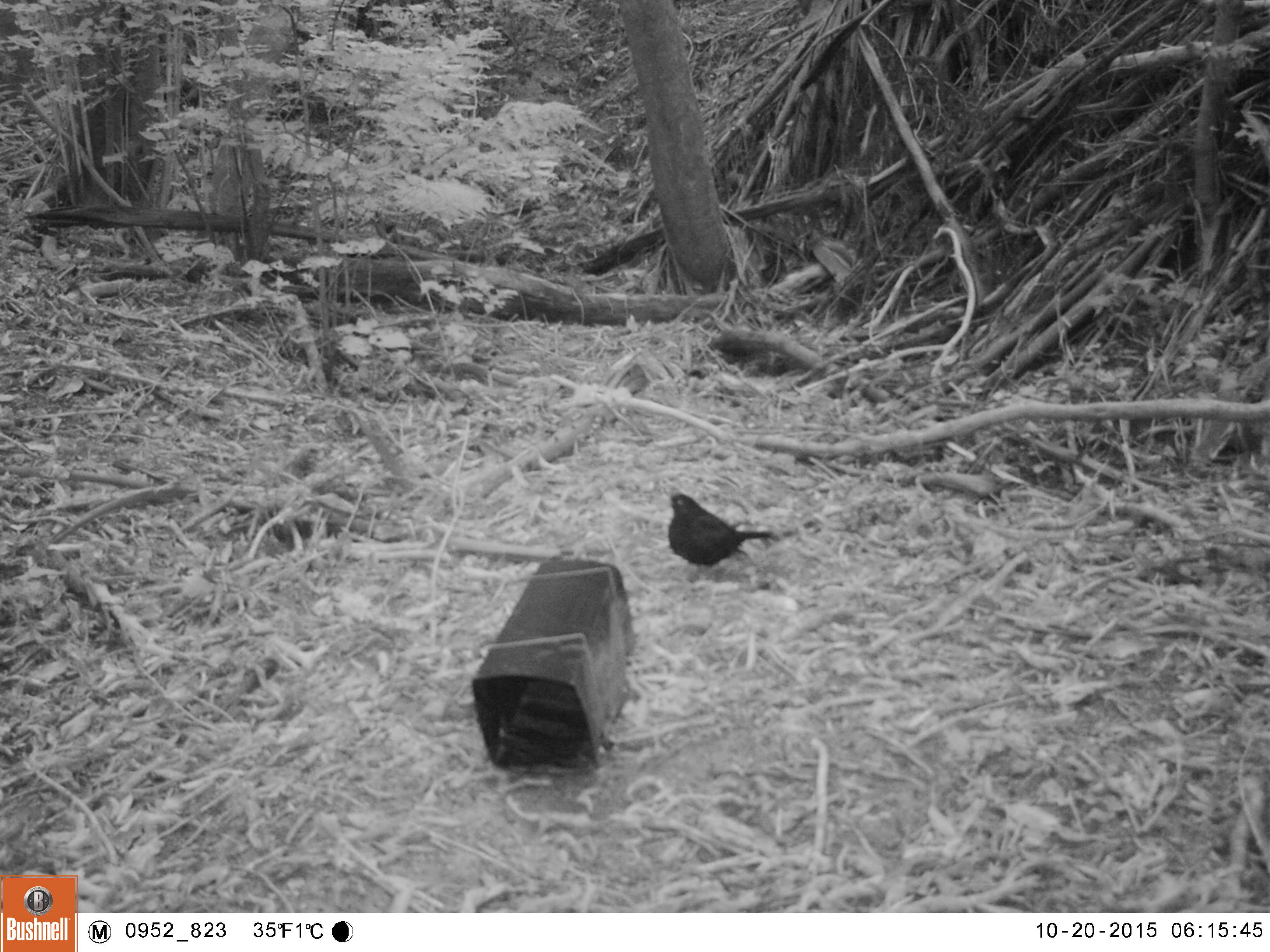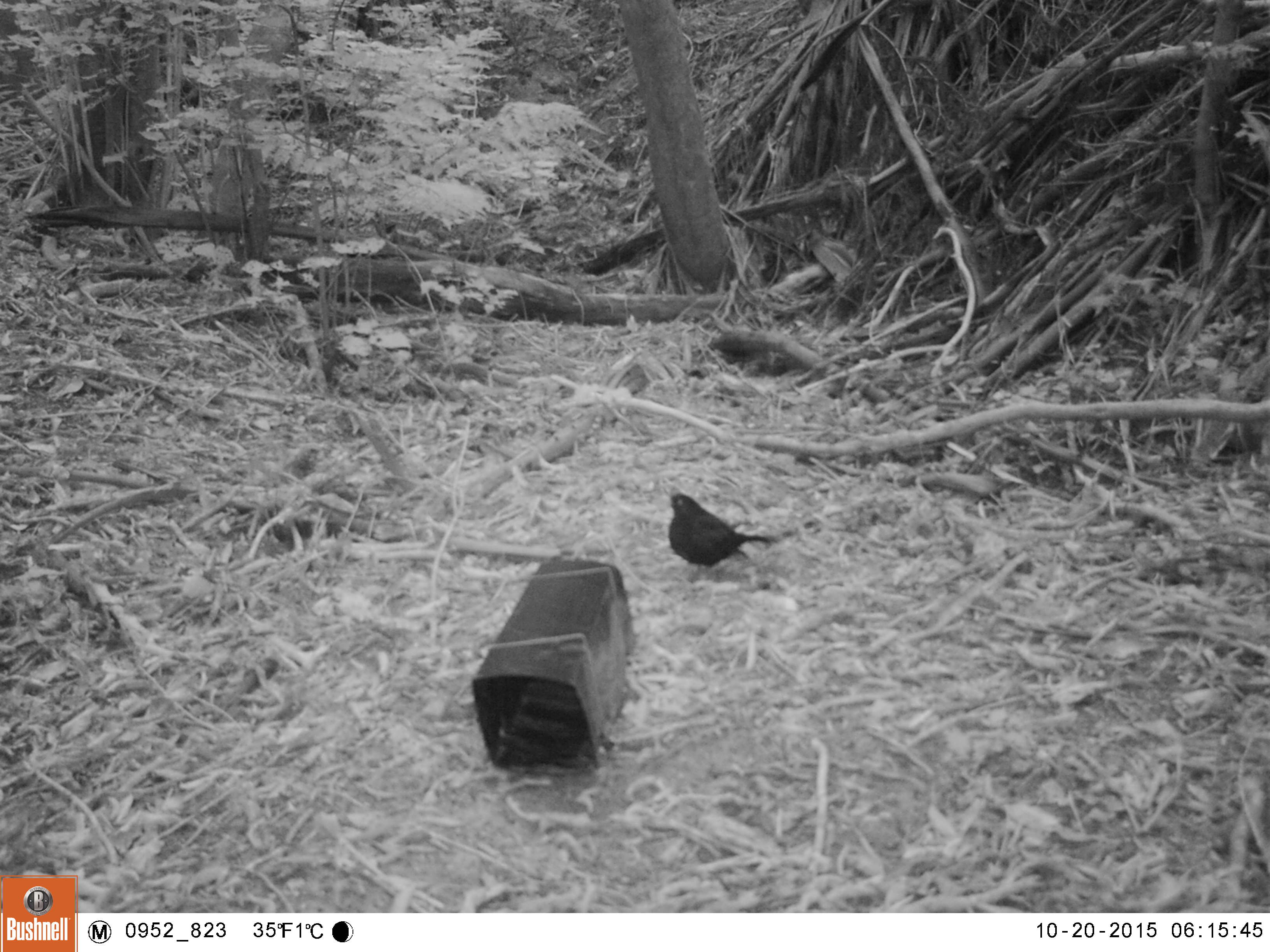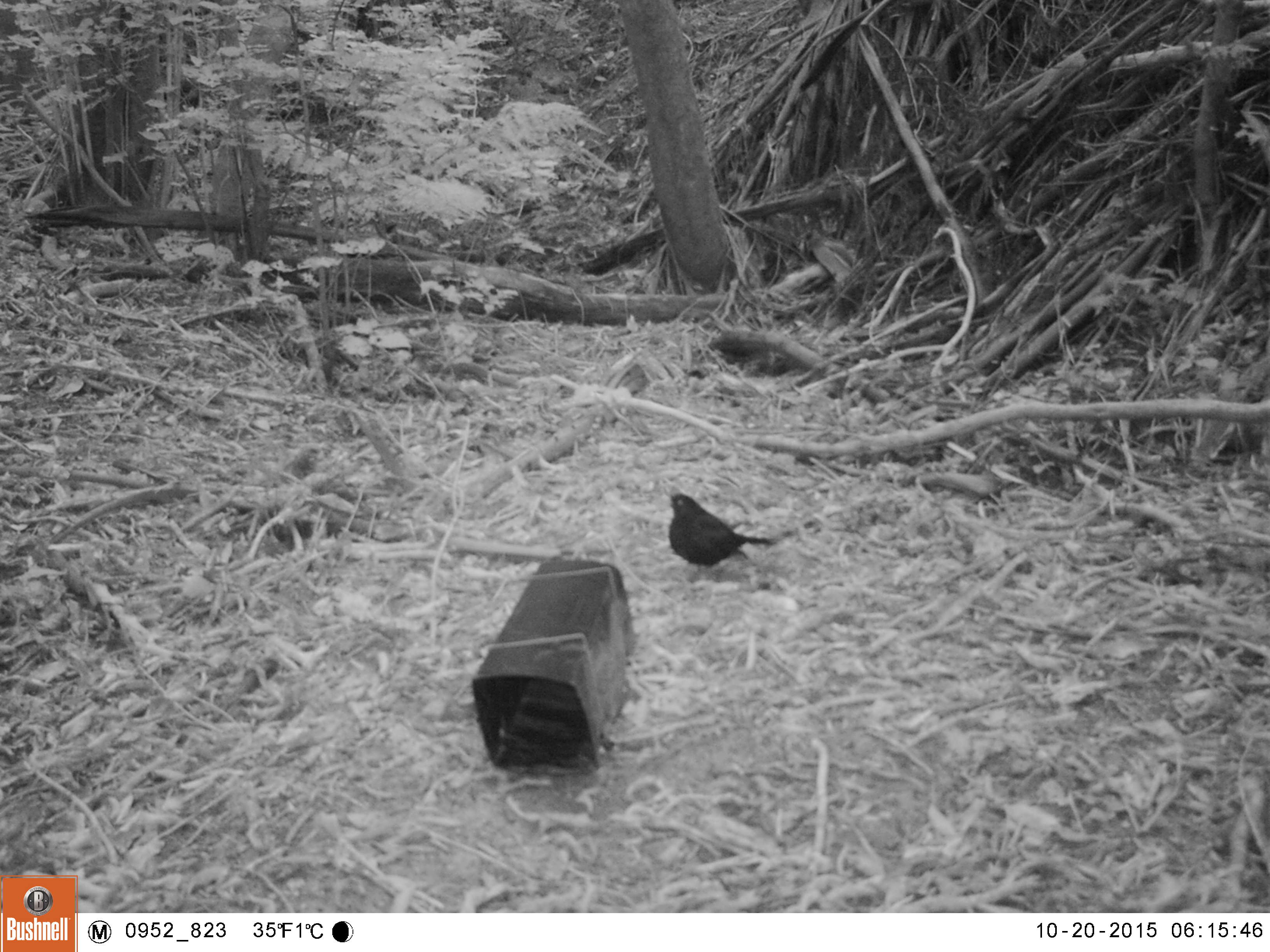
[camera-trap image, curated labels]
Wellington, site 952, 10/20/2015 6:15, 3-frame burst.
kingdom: Animalia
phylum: Chordata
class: Aves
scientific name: Aves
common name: bird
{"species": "bird (Aves)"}